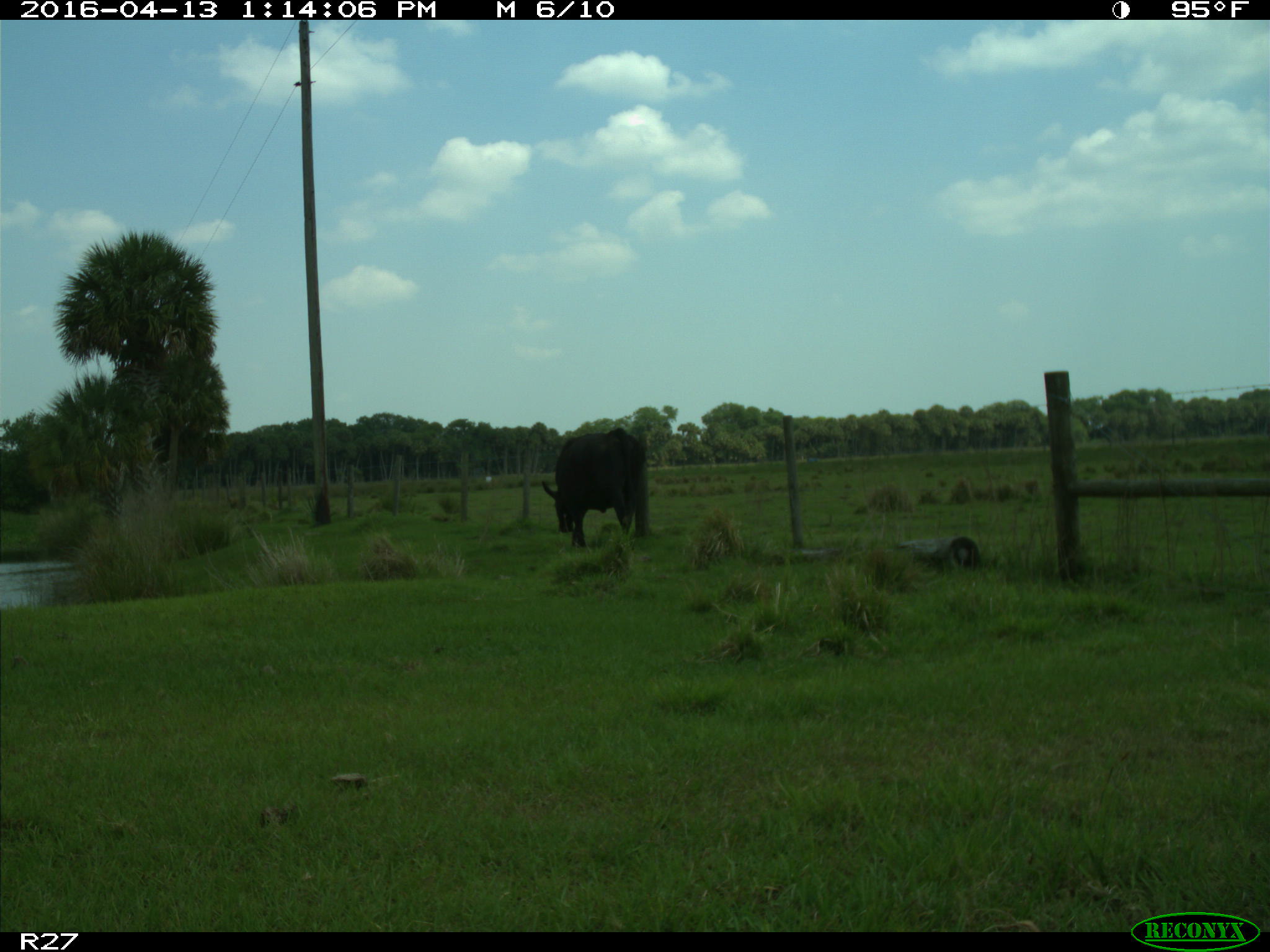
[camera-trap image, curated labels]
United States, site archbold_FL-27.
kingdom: Animalia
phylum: Chordata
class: Mammalia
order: Artiodactyla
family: Bovidae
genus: Bos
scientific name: Bos taurus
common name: domestic cow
Bos taurus (domestic cow).